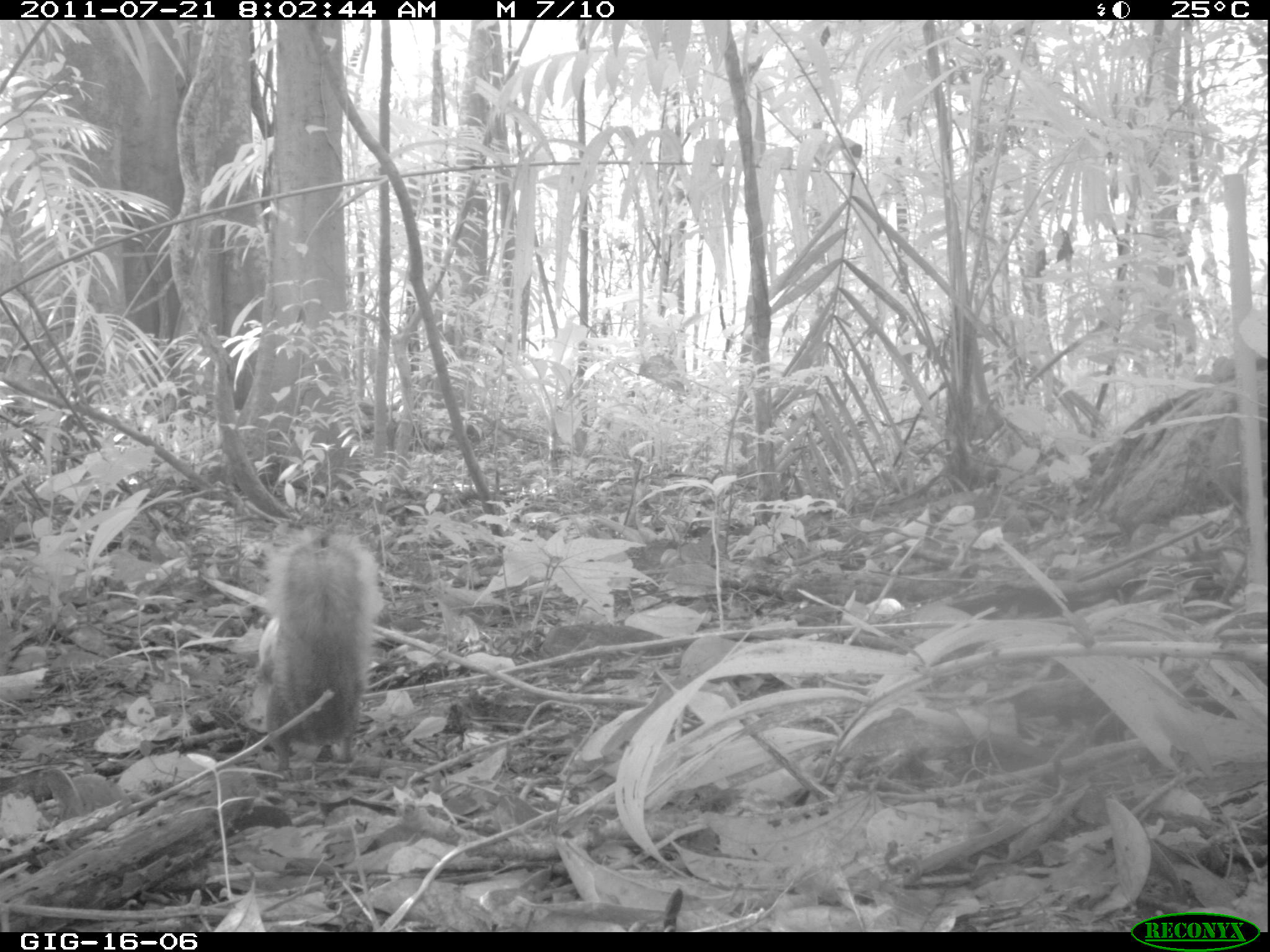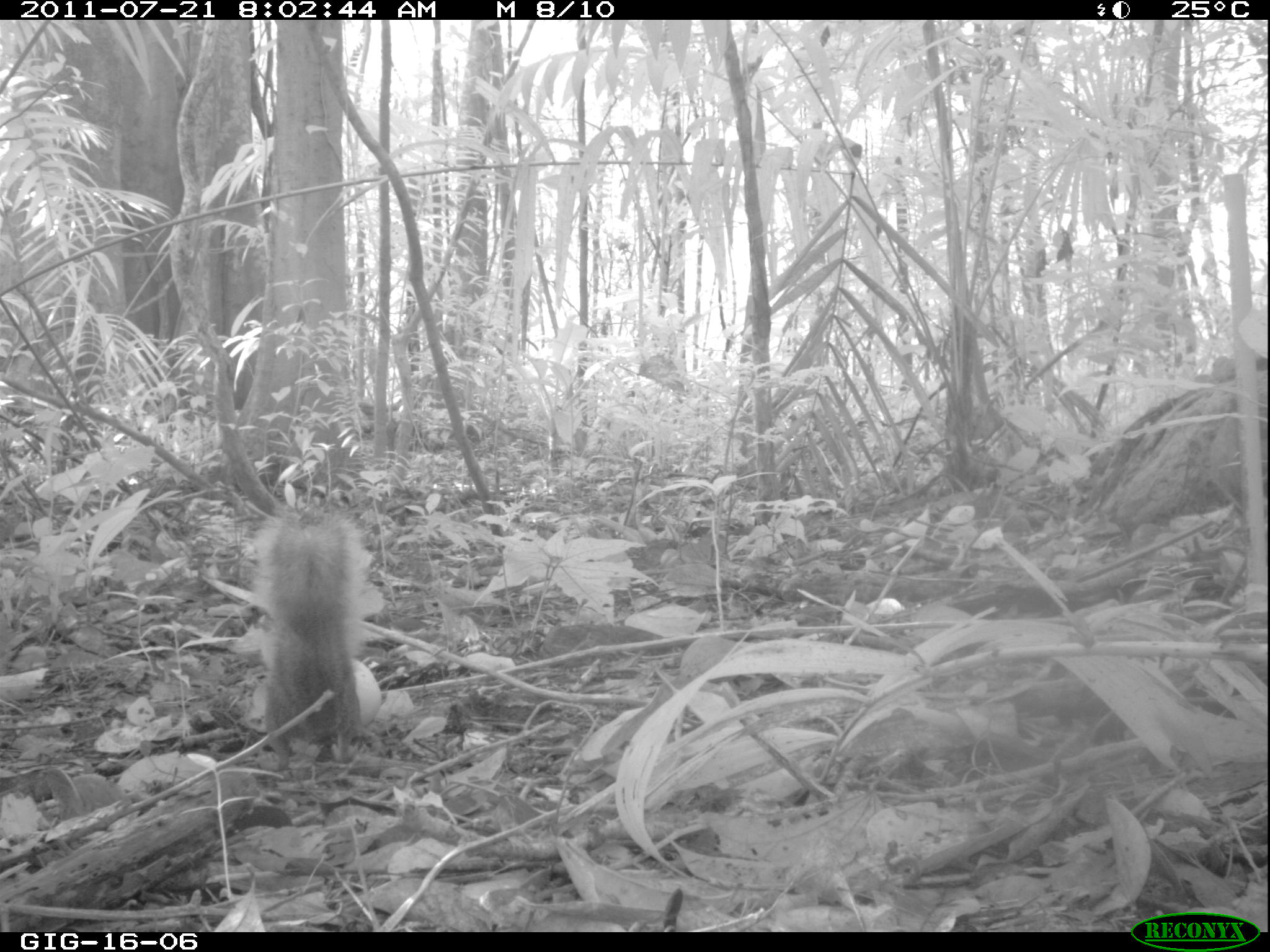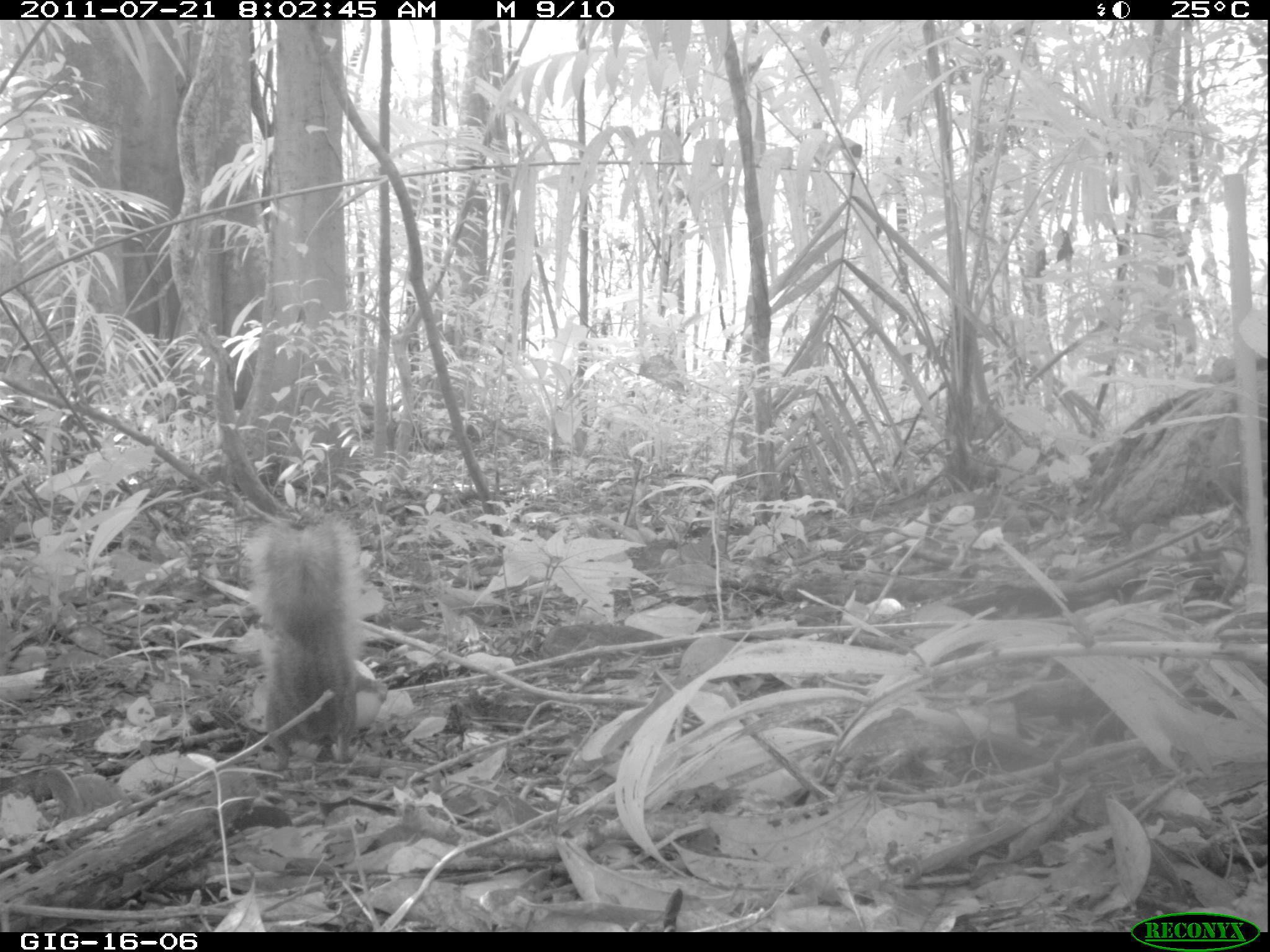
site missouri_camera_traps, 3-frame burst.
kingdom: Animalia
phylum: Chordata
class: Mammalia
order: Rodentia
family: Sciuridae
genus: Tamiasciurus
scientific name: Tamiasciurus hudsonicus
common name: red squirrel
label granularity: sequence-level